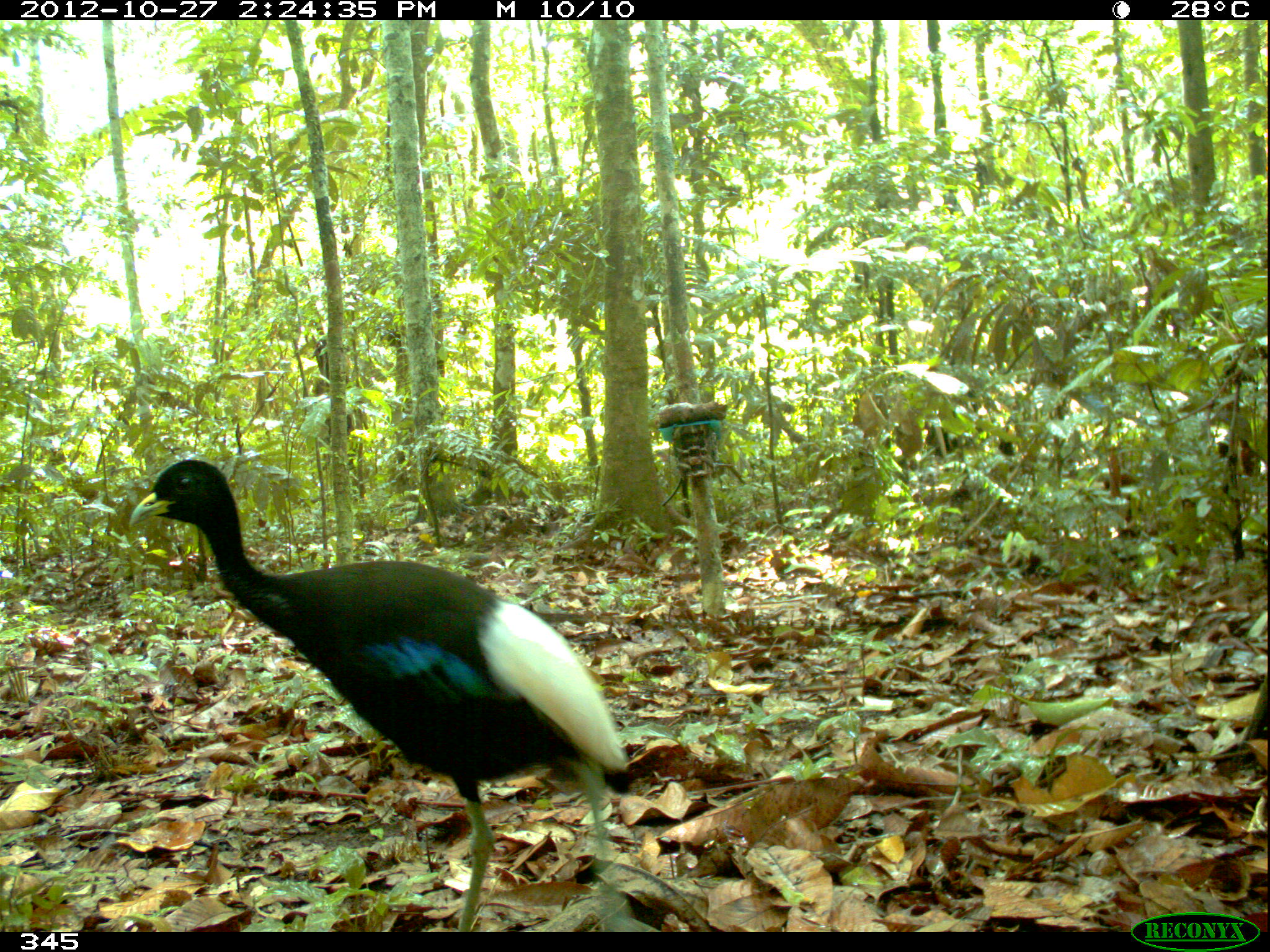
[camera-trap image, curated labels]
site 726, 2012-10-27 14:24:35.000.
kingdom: Animalia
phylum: Chordata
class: Aves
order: Gruiformes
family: Psophiidae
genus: Psophia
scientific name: Psophia leucoptera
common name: pale-winged trumpeter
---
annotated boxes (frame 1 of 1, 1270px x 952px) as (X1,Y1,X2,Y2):
psophia leucoptera: (125,457,631,932)